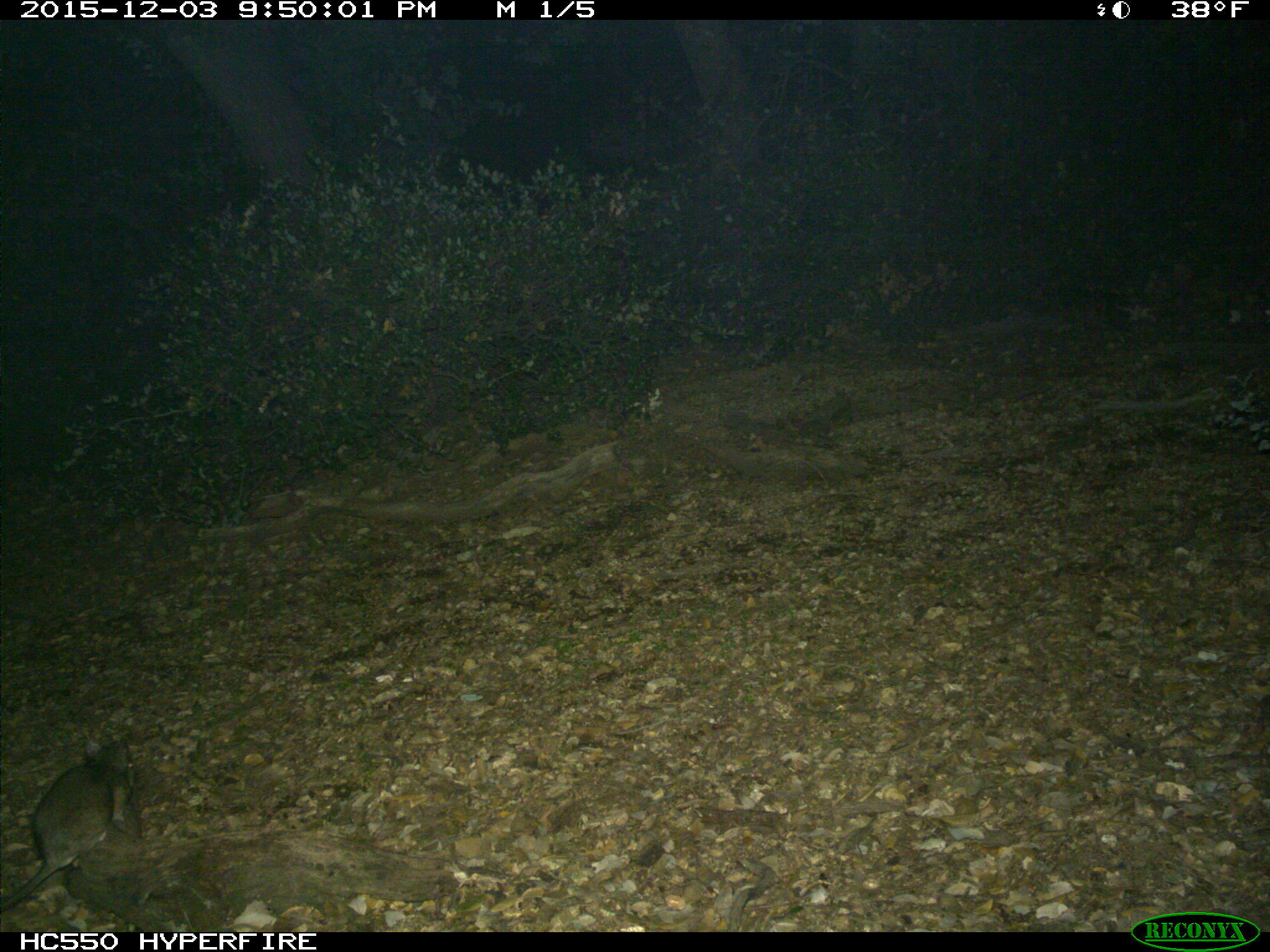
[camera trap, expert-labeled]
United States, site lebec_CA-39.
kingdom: Animalia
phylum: Chordata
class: Mammalia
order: Rodentia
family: Cricetidae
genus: Neotoma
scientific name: Neotoma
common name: pack rat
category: unidentified pack rat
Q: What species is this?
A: Unidentified pack rat (pack rat) (Neotoma).